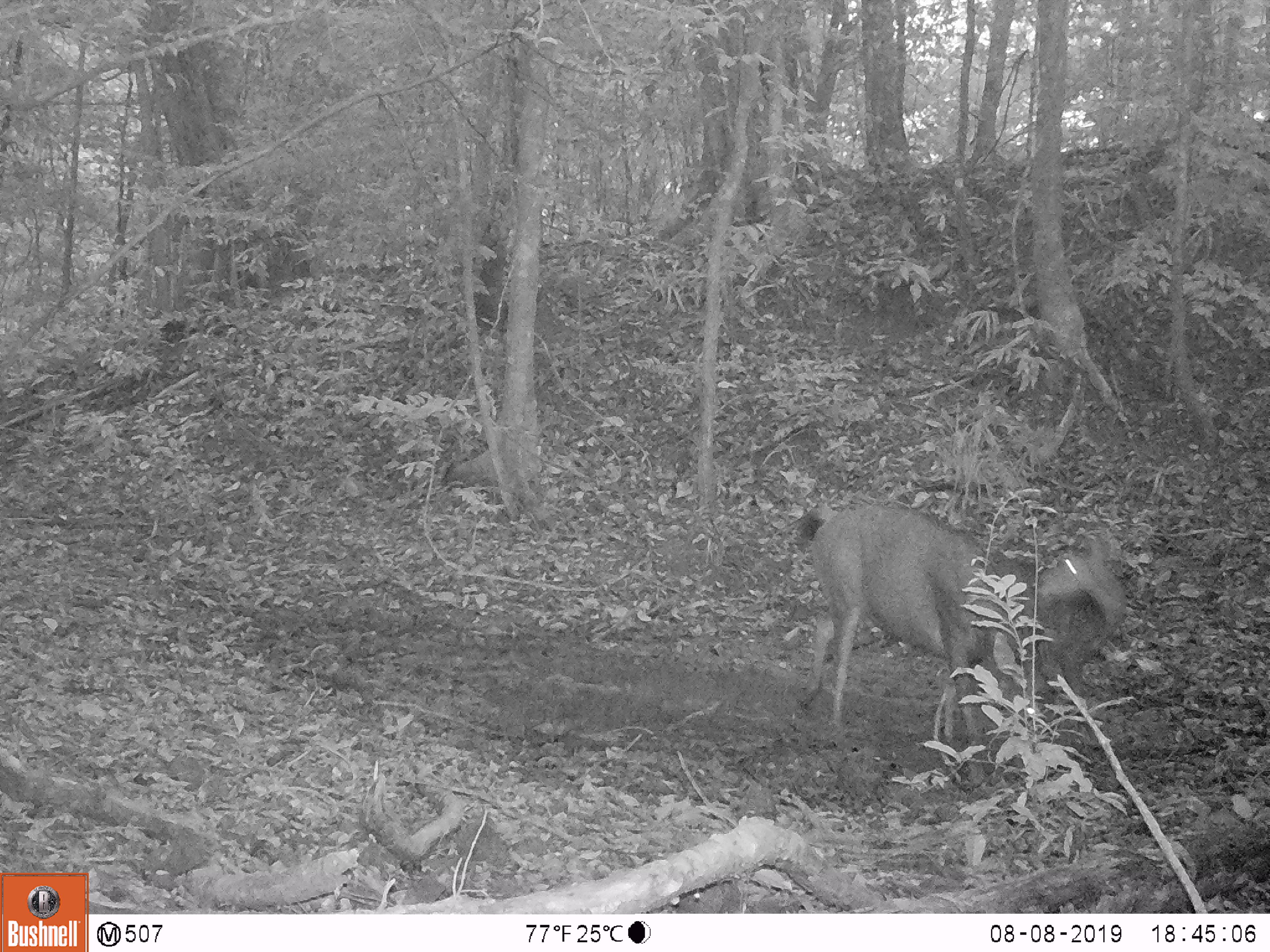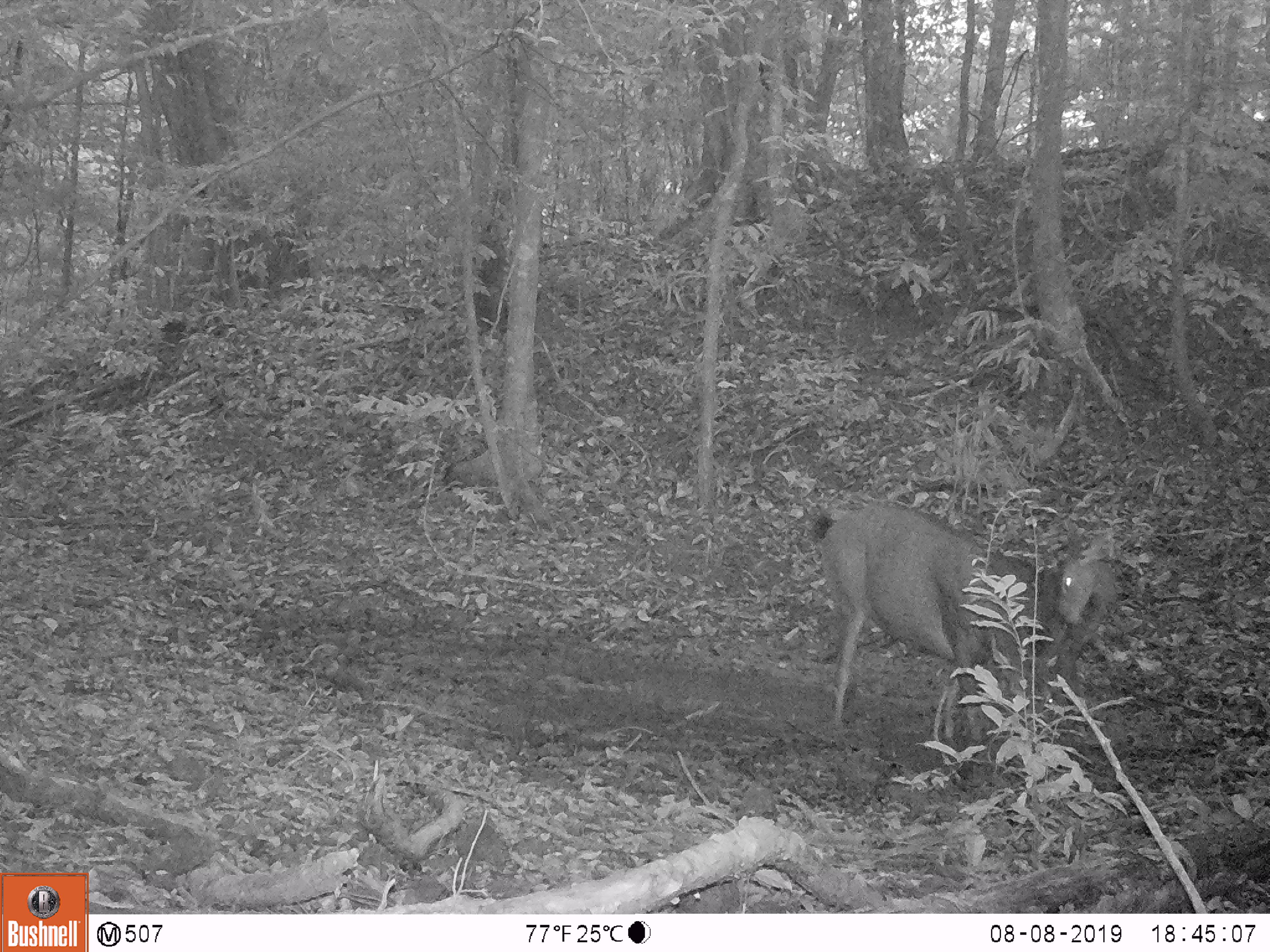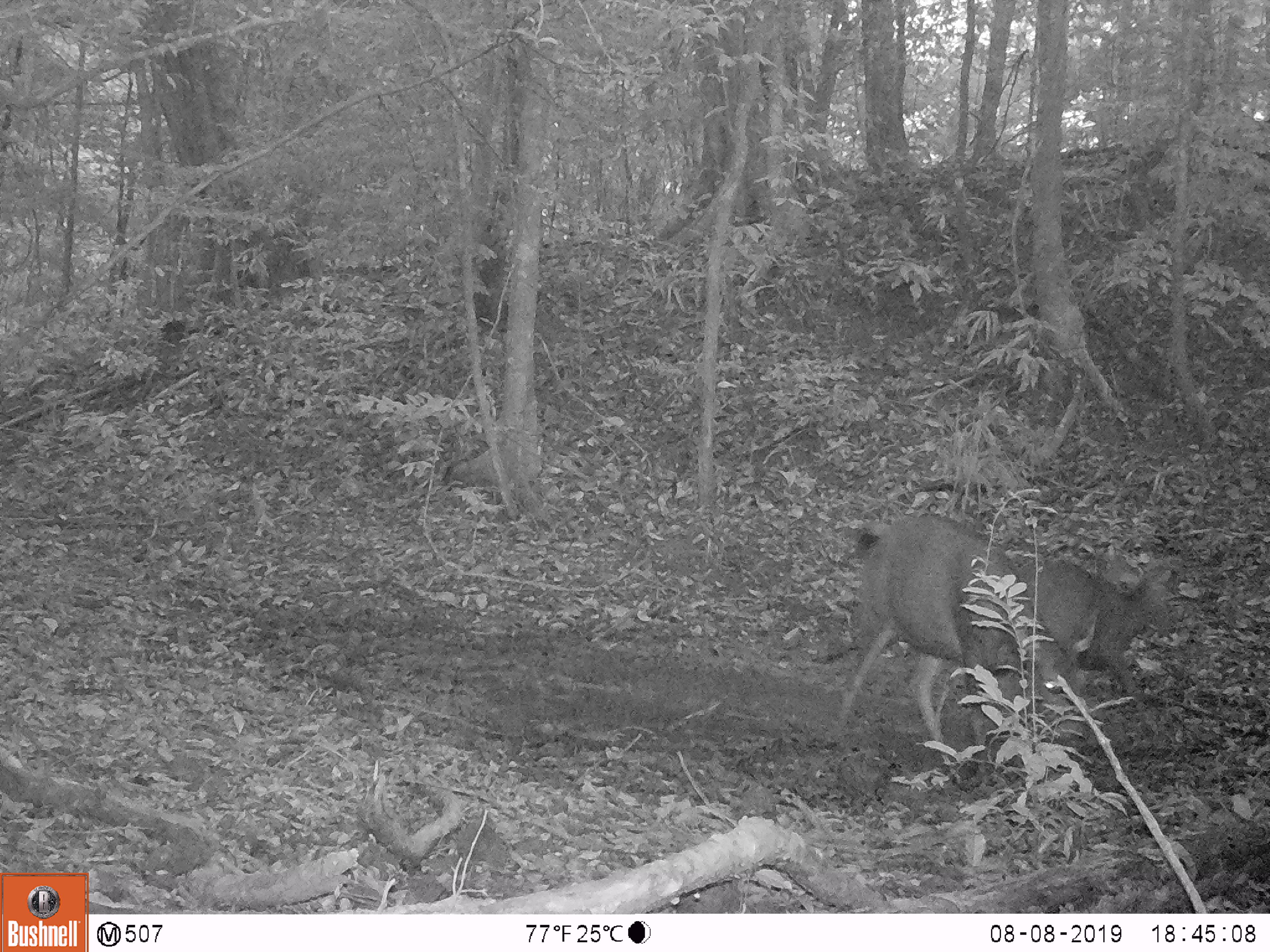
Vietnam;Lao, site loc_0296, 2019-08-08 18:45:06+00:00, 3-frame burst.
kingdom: Animalia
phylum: Chordata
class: Mammalia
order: Artiodactyla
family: Cervidae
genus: Rusa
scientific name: Rusa unicolor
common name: sambar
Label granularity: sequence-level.